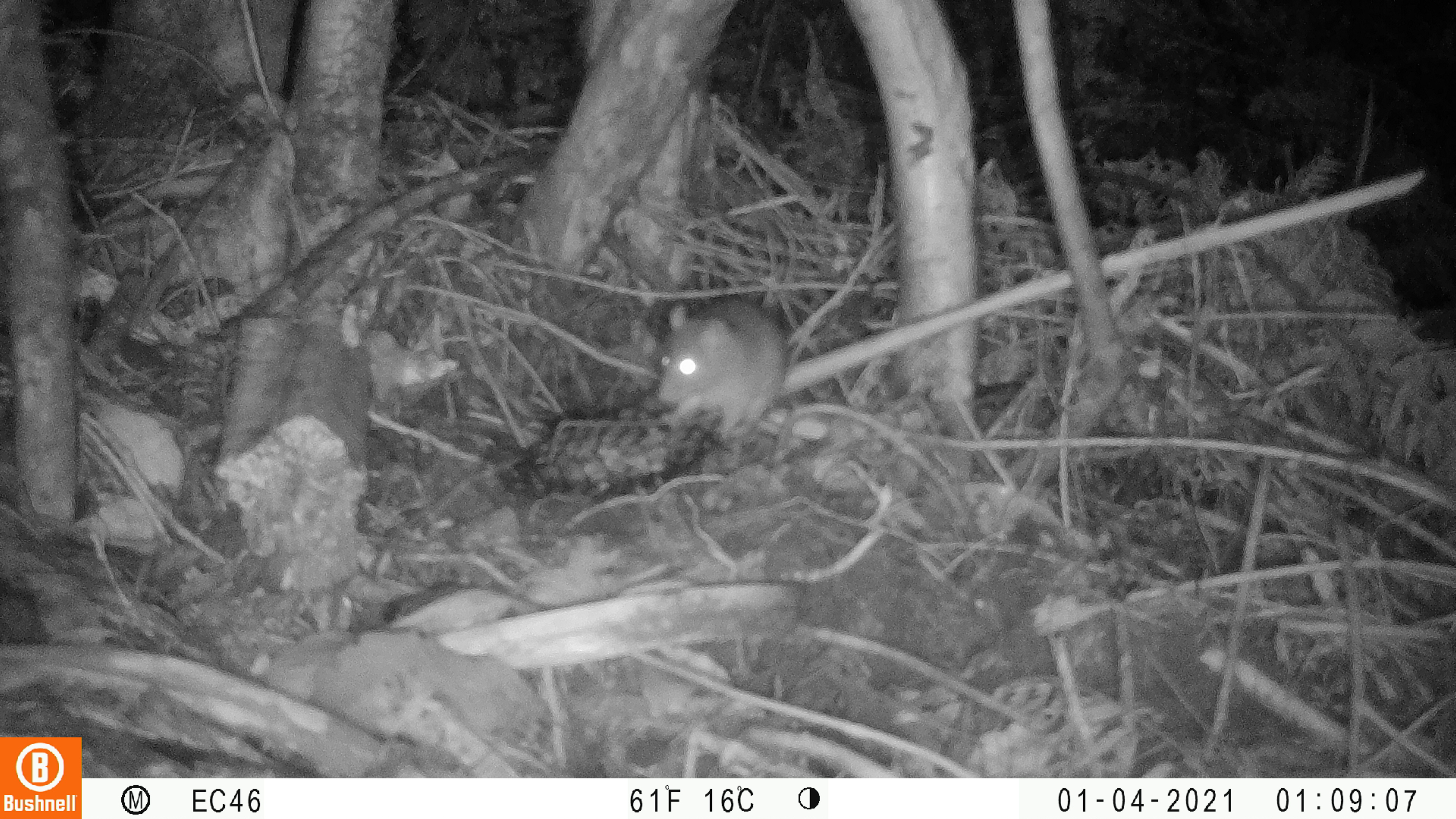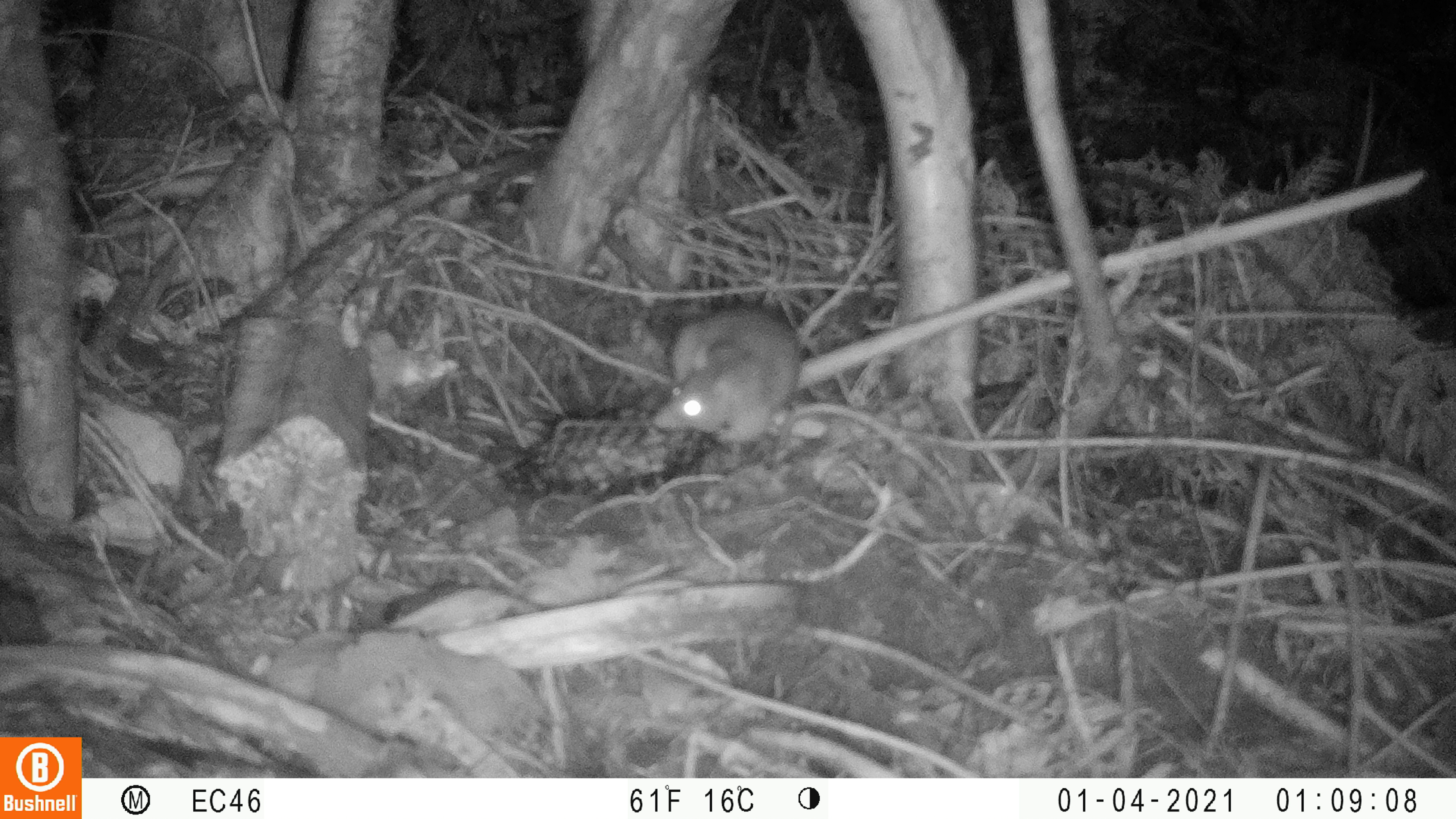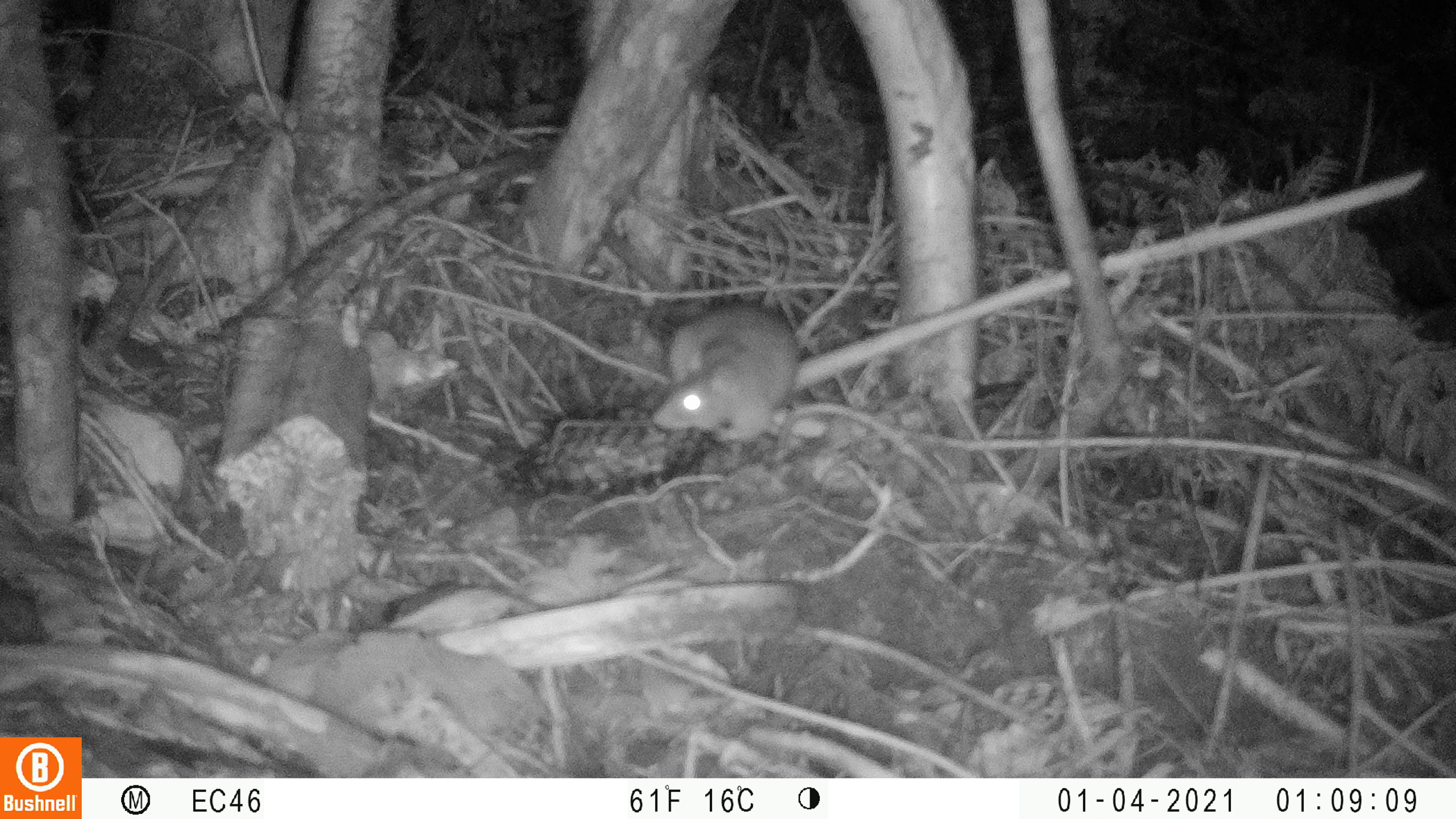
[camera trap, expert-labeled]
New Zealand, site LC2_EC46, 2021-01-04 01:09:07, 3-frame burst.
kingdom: Animalia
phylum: Chordata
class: Mammalia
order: Rodentia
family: Muridae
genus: Rattus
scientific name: Rattus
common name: rat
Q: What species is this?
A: Rat (Rattus).